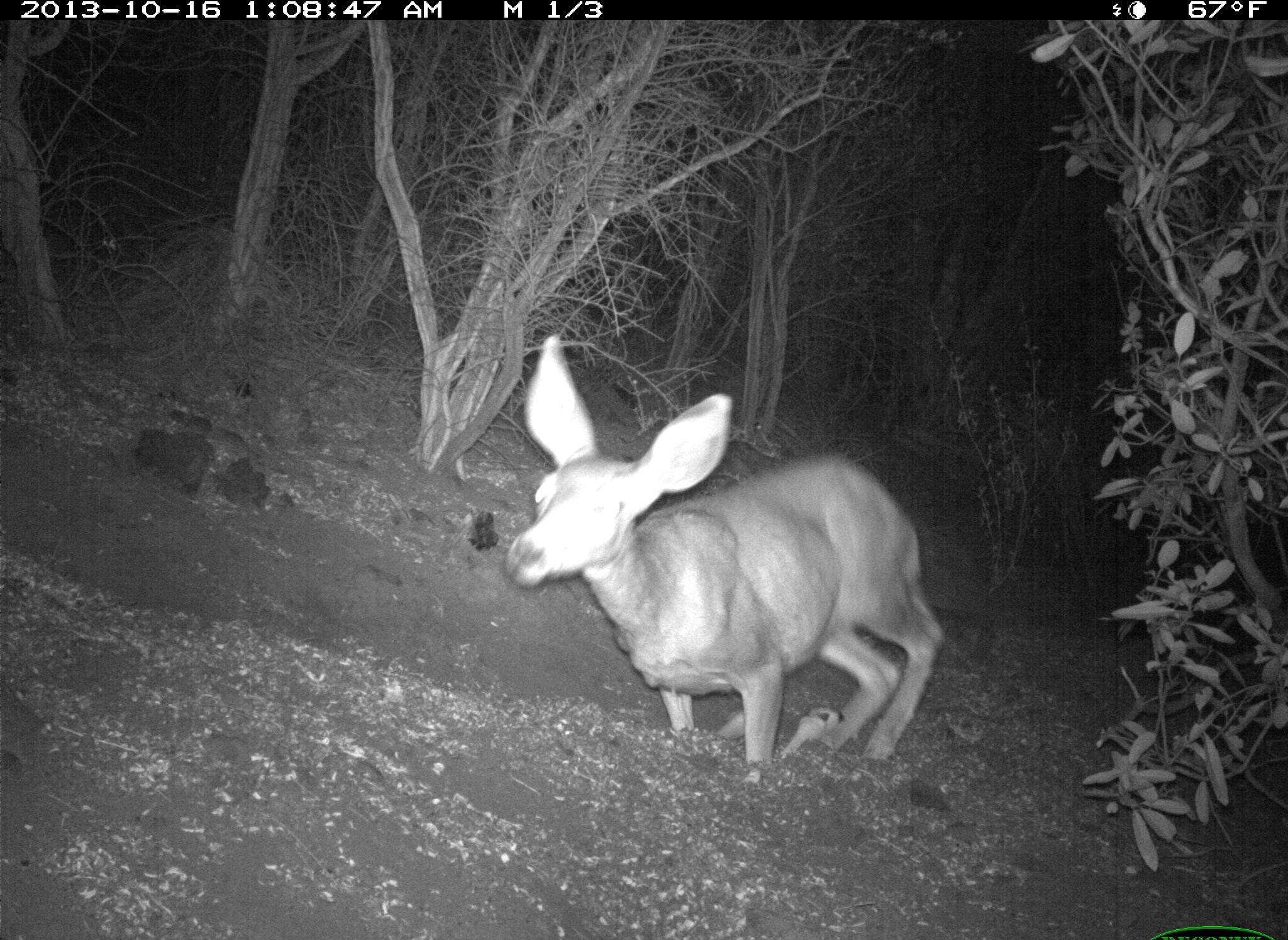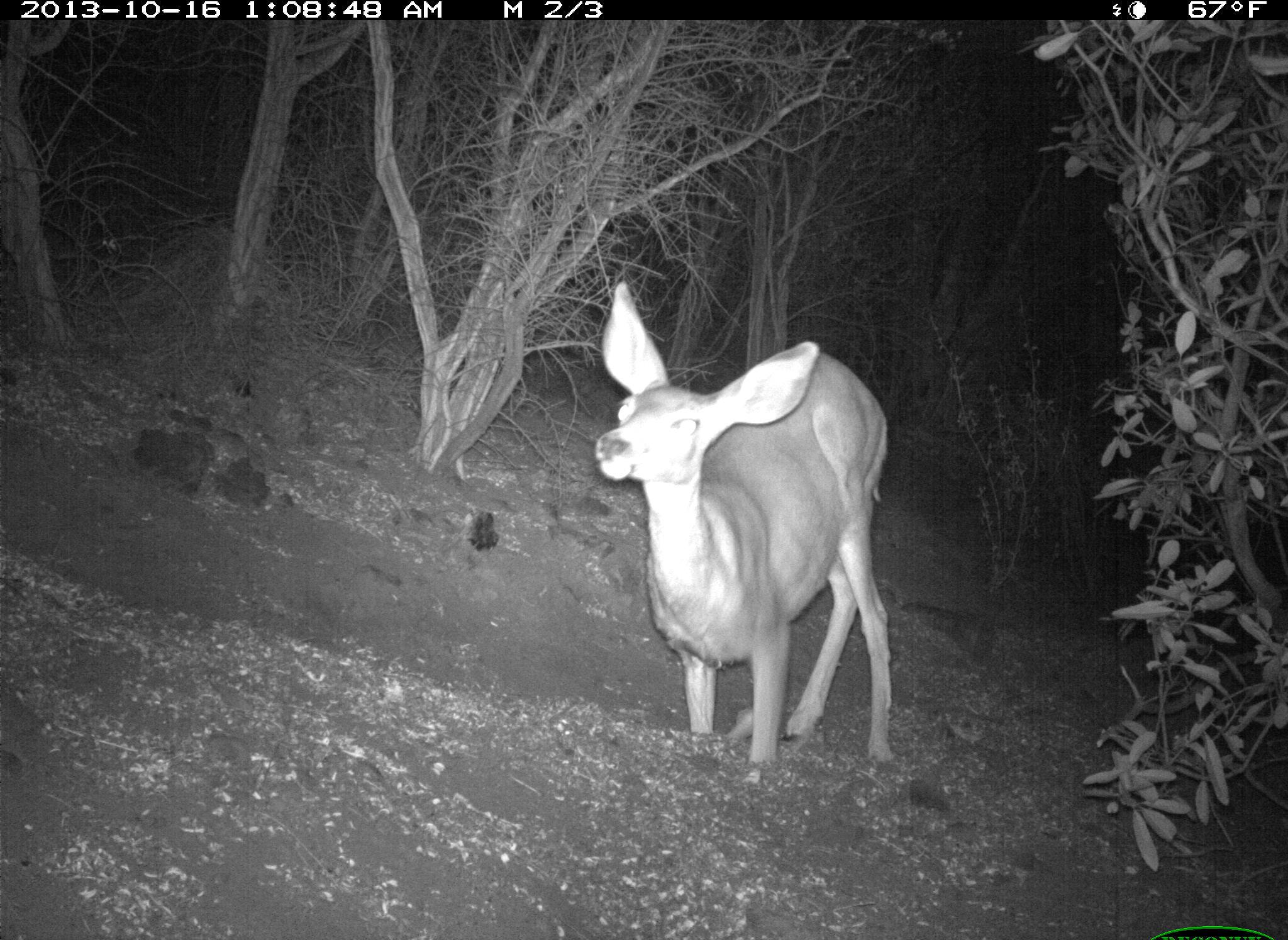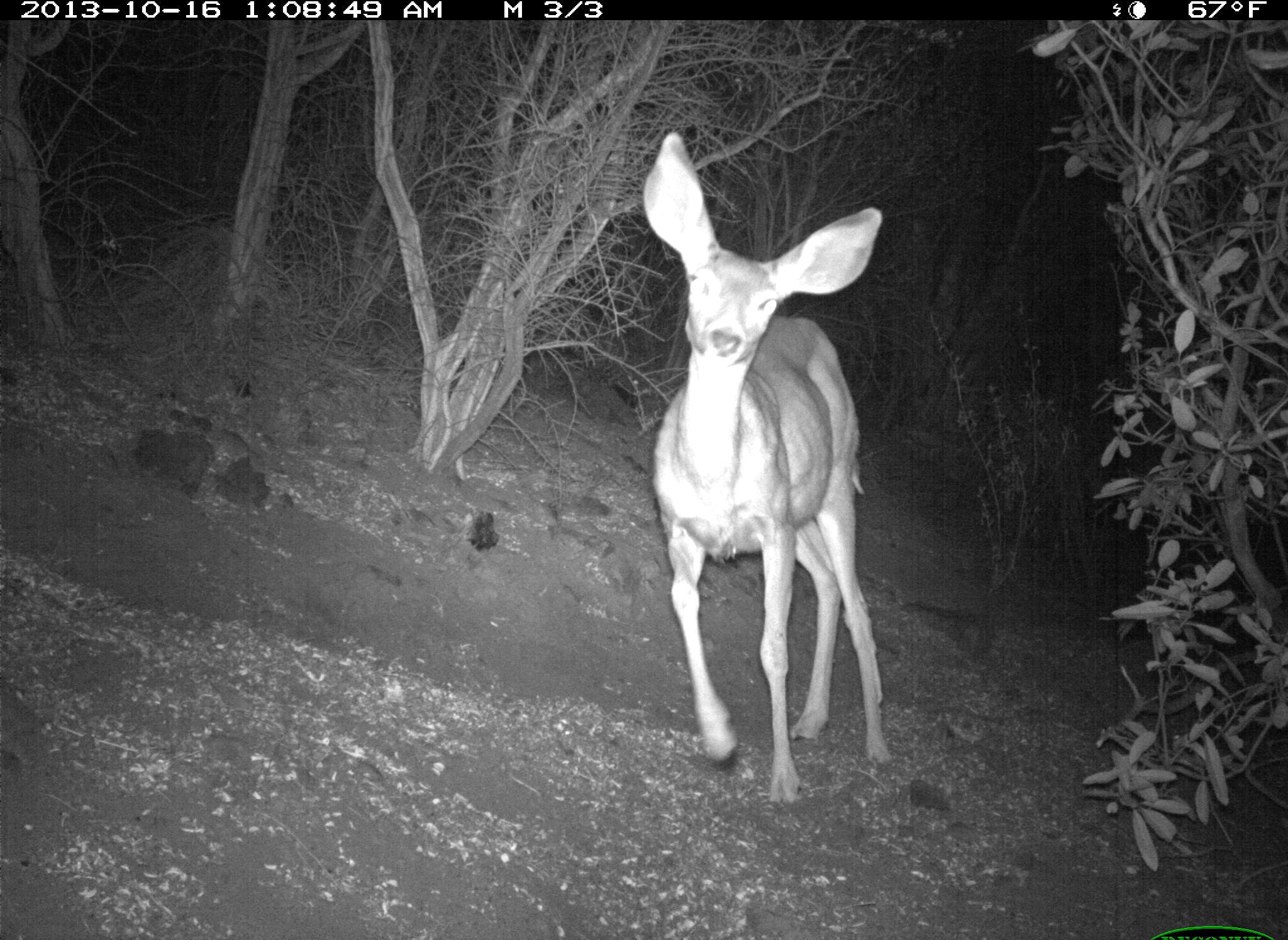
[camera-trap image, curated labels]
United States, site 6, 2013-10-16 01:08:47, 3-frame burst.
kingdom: Animalia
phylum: Chordata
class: Mammalia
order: Artiodactyla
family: Cervidae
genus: Odocoileus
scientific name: Odocoileus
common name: deer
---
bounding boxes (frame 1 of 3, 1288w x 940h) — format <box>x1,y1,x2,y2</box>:
deer: <box>497,334,947,777</box>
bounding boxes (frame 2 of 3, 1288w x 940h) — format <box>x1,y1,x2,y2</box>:
deer: <box>592,281,896,785</box>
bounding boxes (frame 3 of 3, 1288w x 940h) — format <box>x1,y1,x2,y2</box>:
deer: <box>640,133,897,810</box>